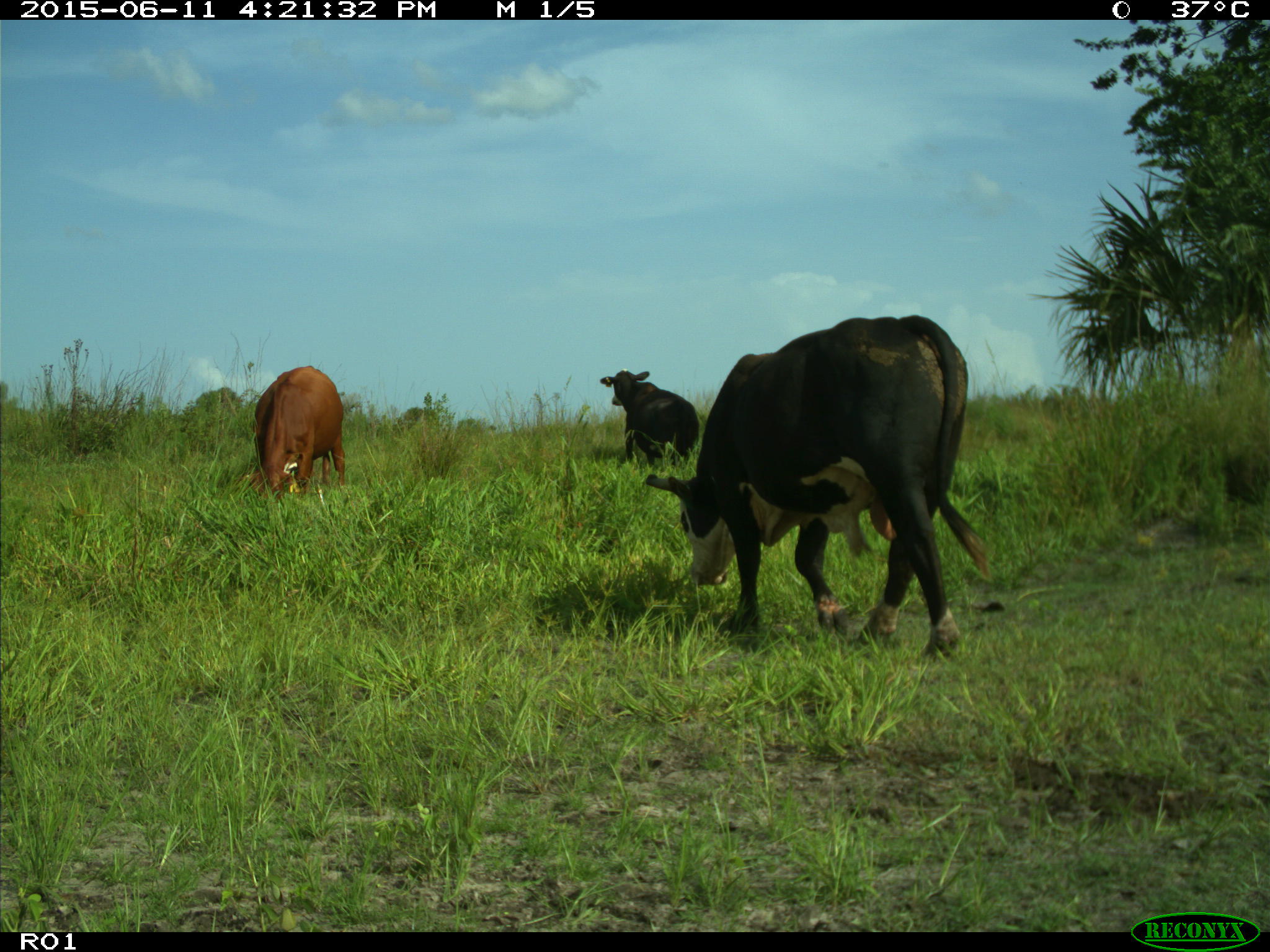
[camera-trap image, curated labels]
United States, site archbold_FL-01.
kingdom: Animalia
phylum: Chordata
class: Mammalia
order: Artiodactyla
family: Bovidae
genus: Bos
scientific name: Bos taurus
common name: domestic cow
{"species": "Bos taurus (domestic cow)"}